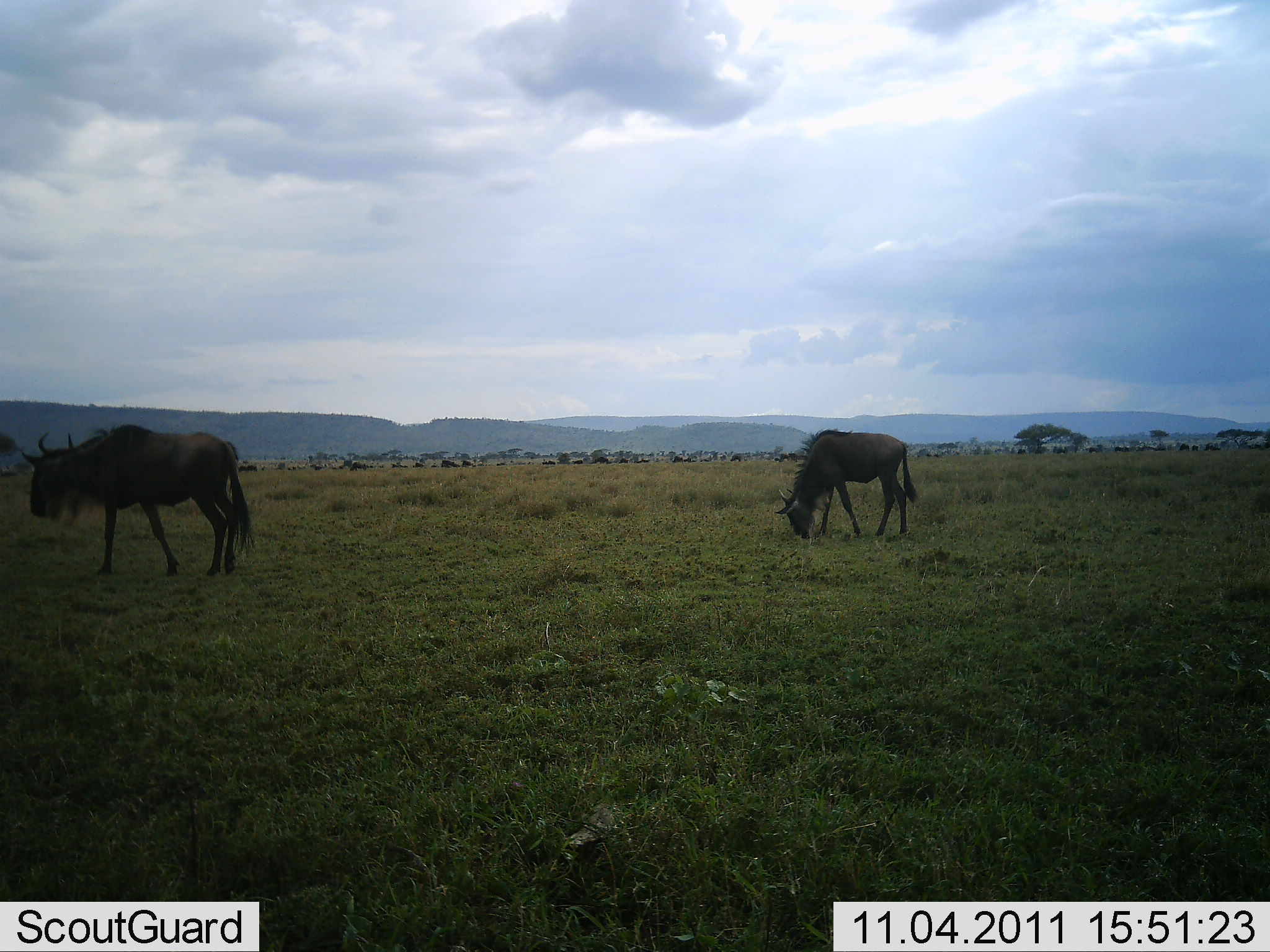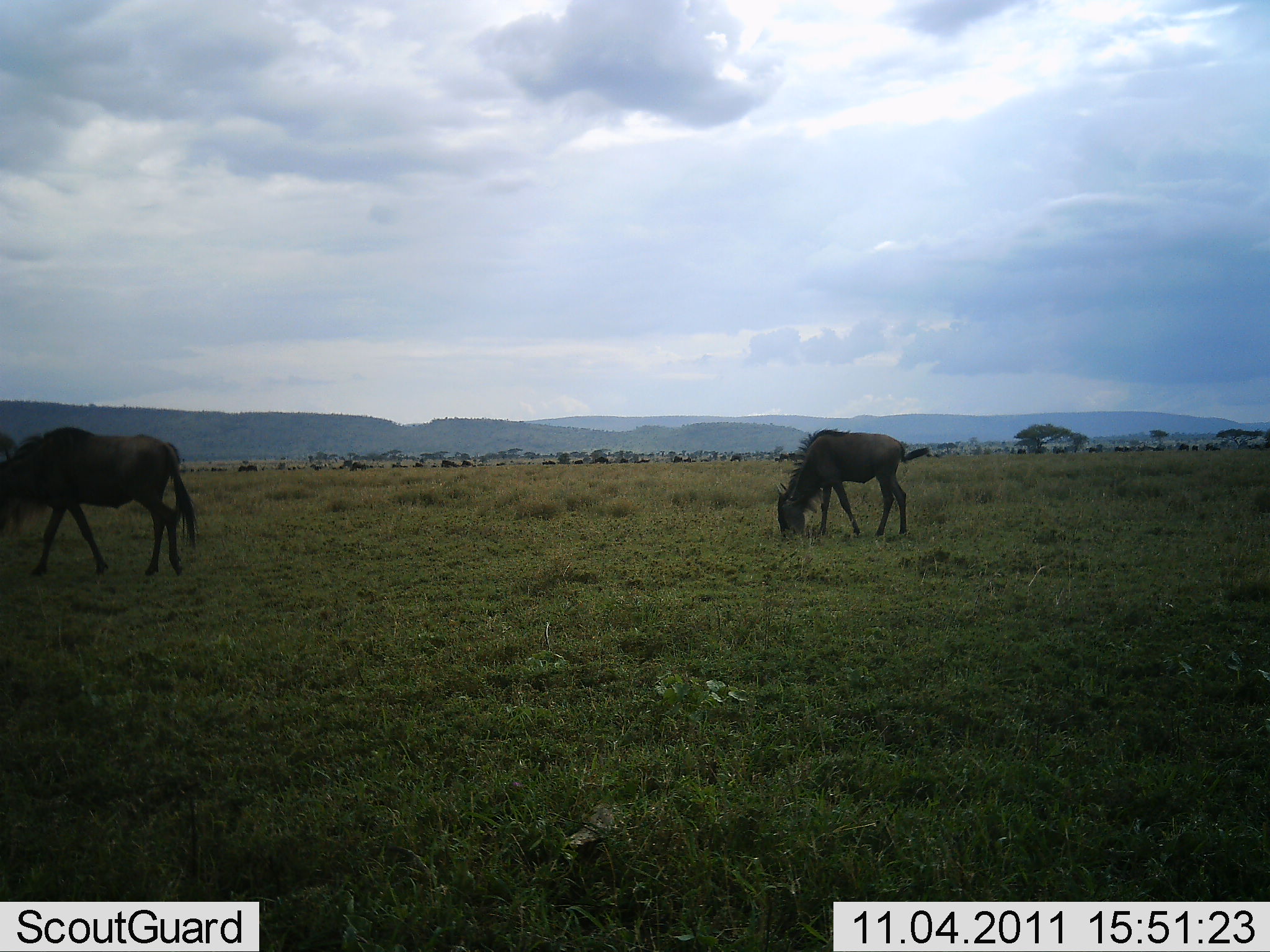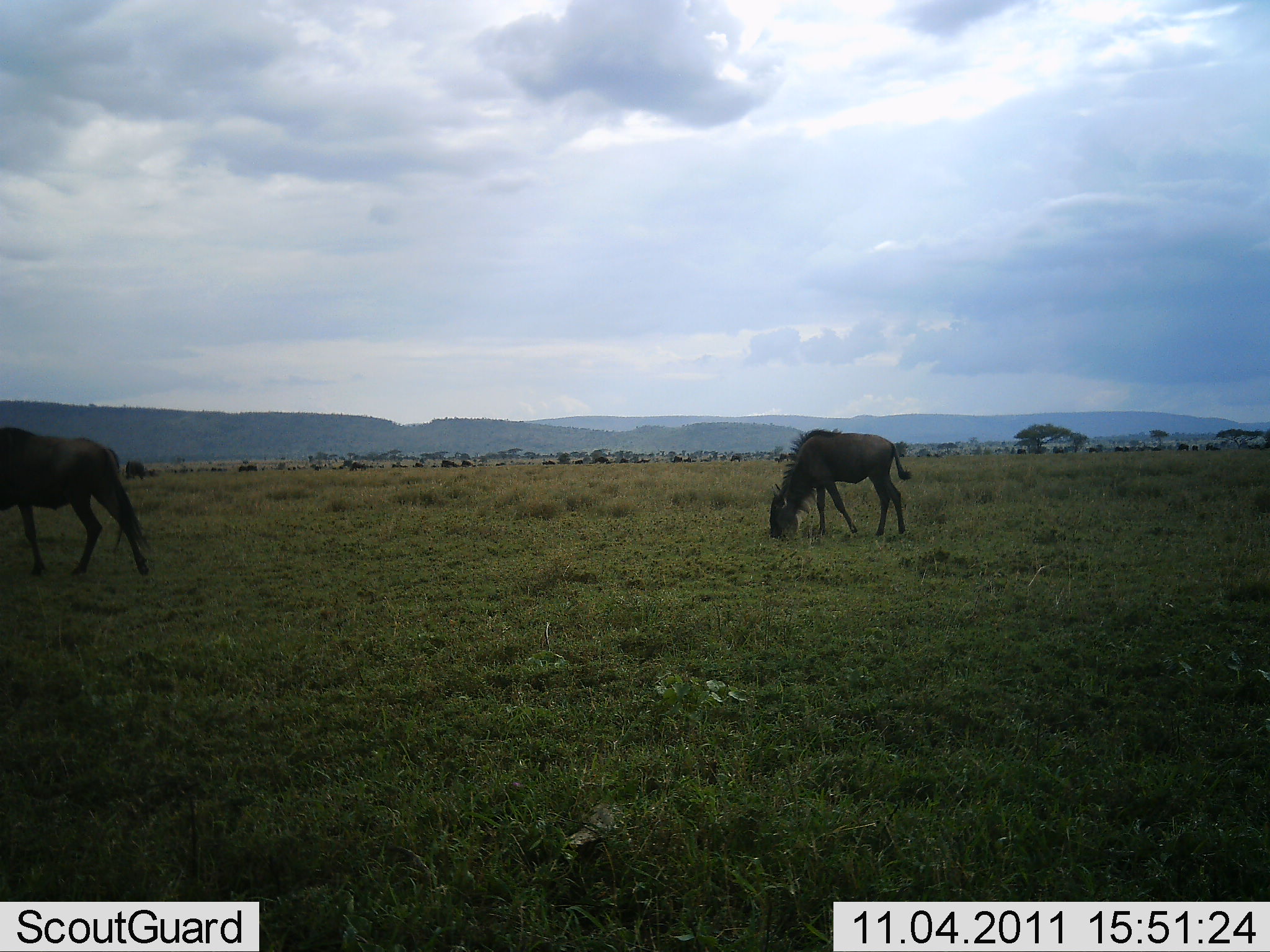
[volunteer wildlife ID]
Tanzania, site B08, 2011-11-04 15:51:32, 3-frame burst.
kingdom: Animalia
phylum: Chordata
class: Mammalia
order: Artiodactyla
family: Bovidae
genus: Connochaetes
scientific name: Connochaetes taurinus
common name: blue wildebeest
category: wildebeest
Wildebeest (blue wildebeest) (Connochaetes taurinus), count 2. Behavior (volunteer vote fractions): standing 15%, resting 0%, moving 62%, interacting 8%. Young present (vote fraction): 8%. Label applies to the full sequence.